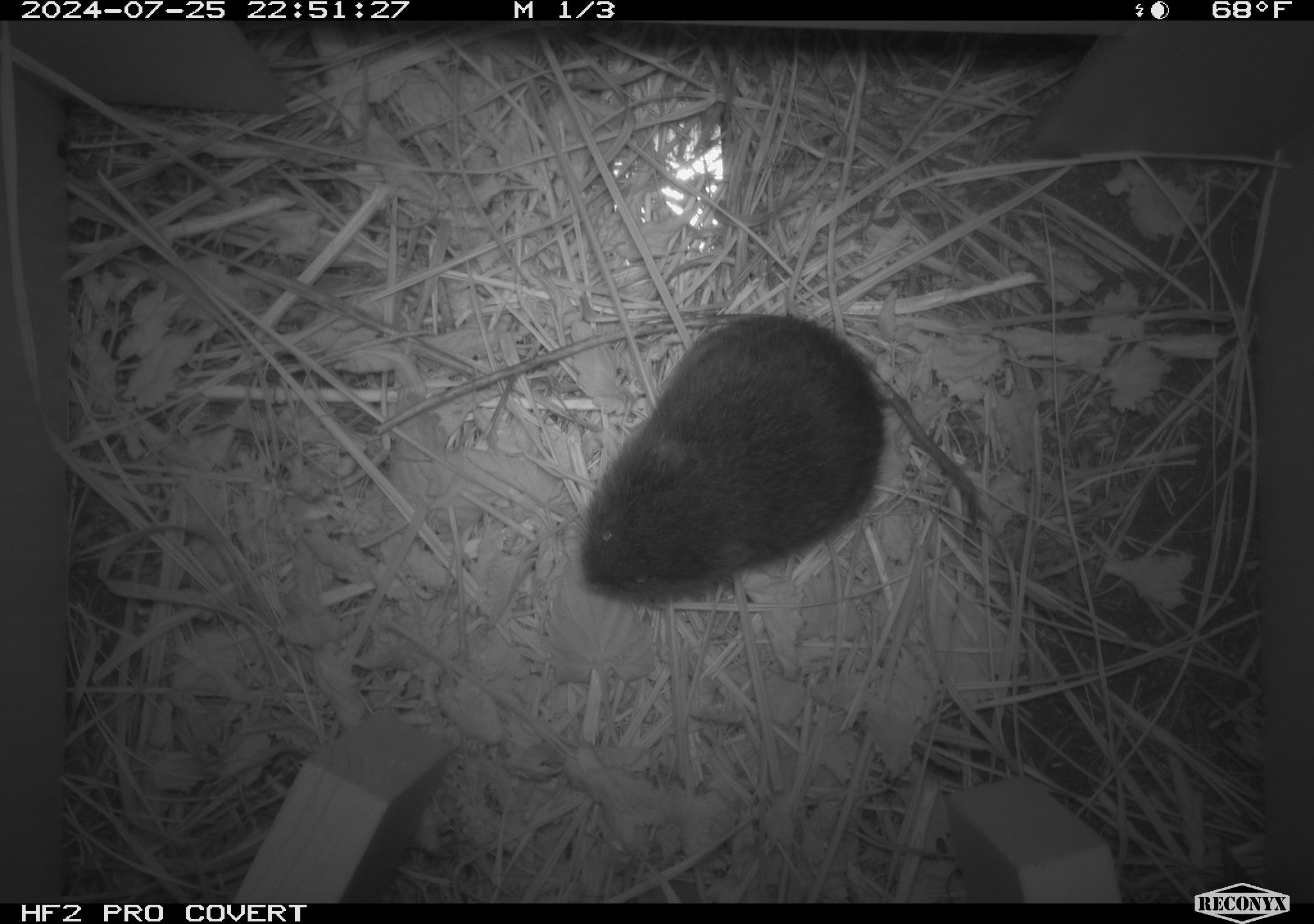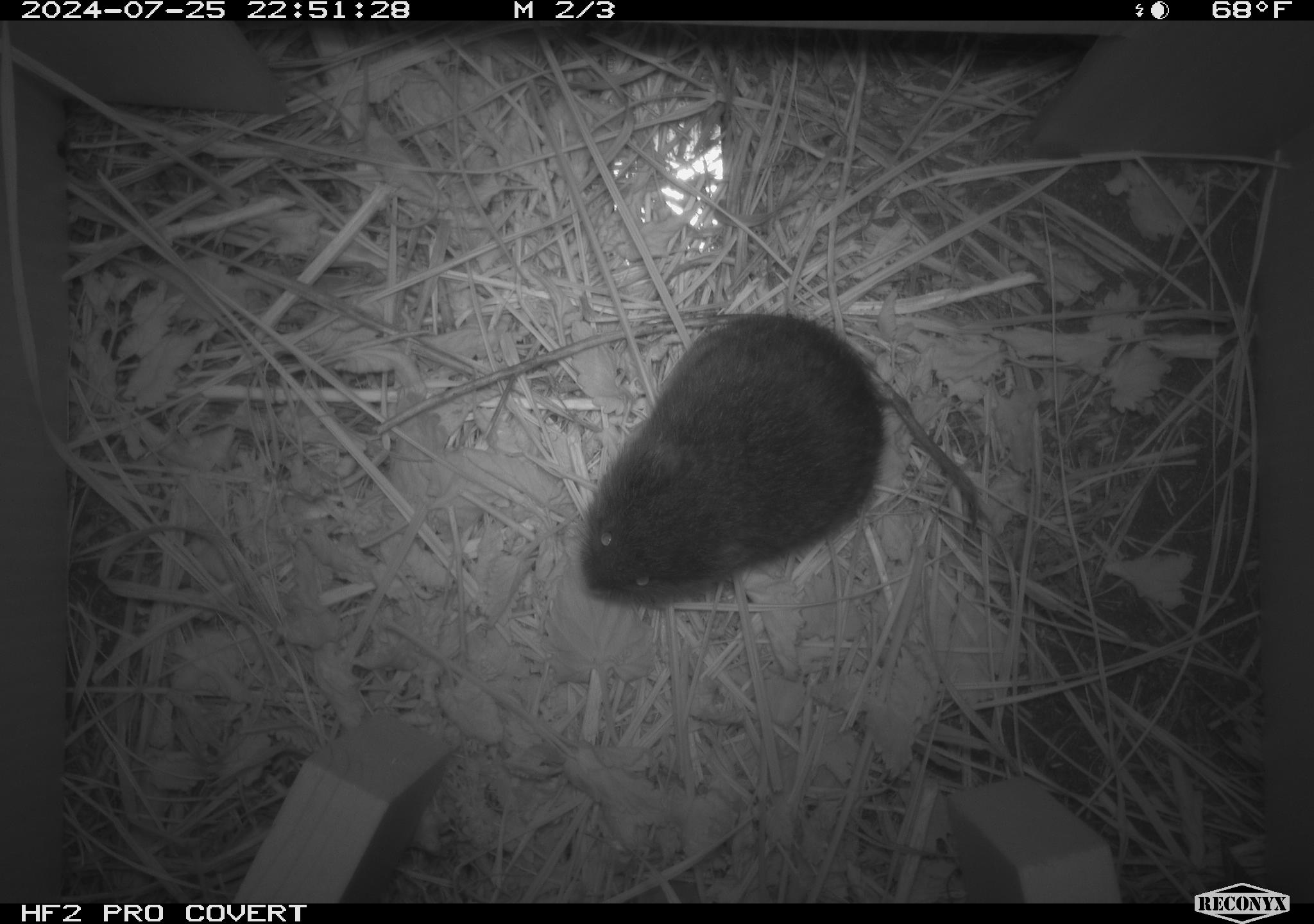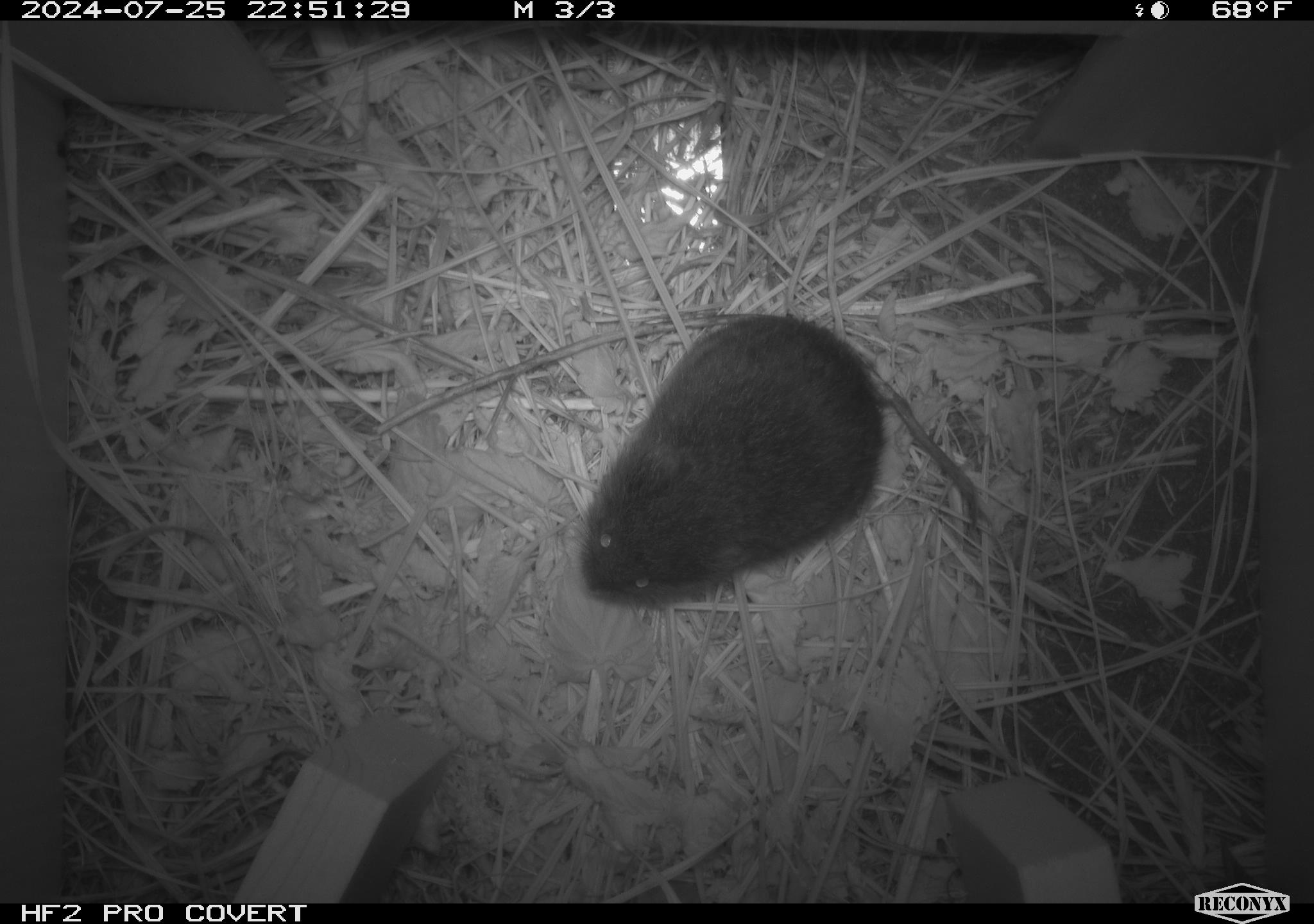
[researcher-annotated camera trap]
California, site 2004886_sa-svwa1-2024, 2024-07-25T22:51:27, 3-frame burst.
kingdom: Animalia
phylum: Chordata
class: Mammalia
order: Rodentia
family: Cricetidae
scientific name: Arvicolinae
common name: voles, lemmings, and muskrats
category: arvicolinae subfamily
Arvicolinae subfamily (voles, lemmings, and muskrats) (Arvicolinae).